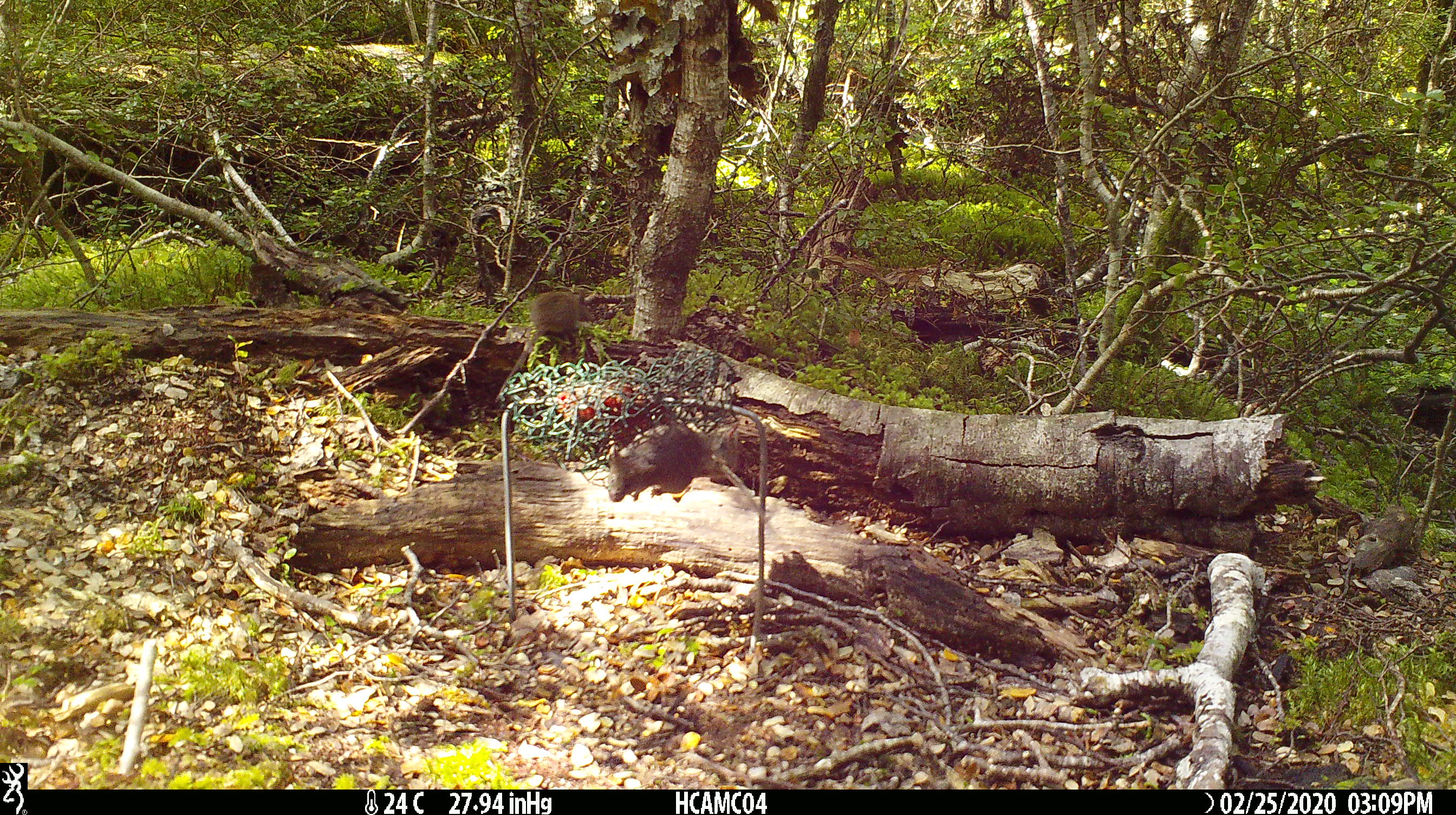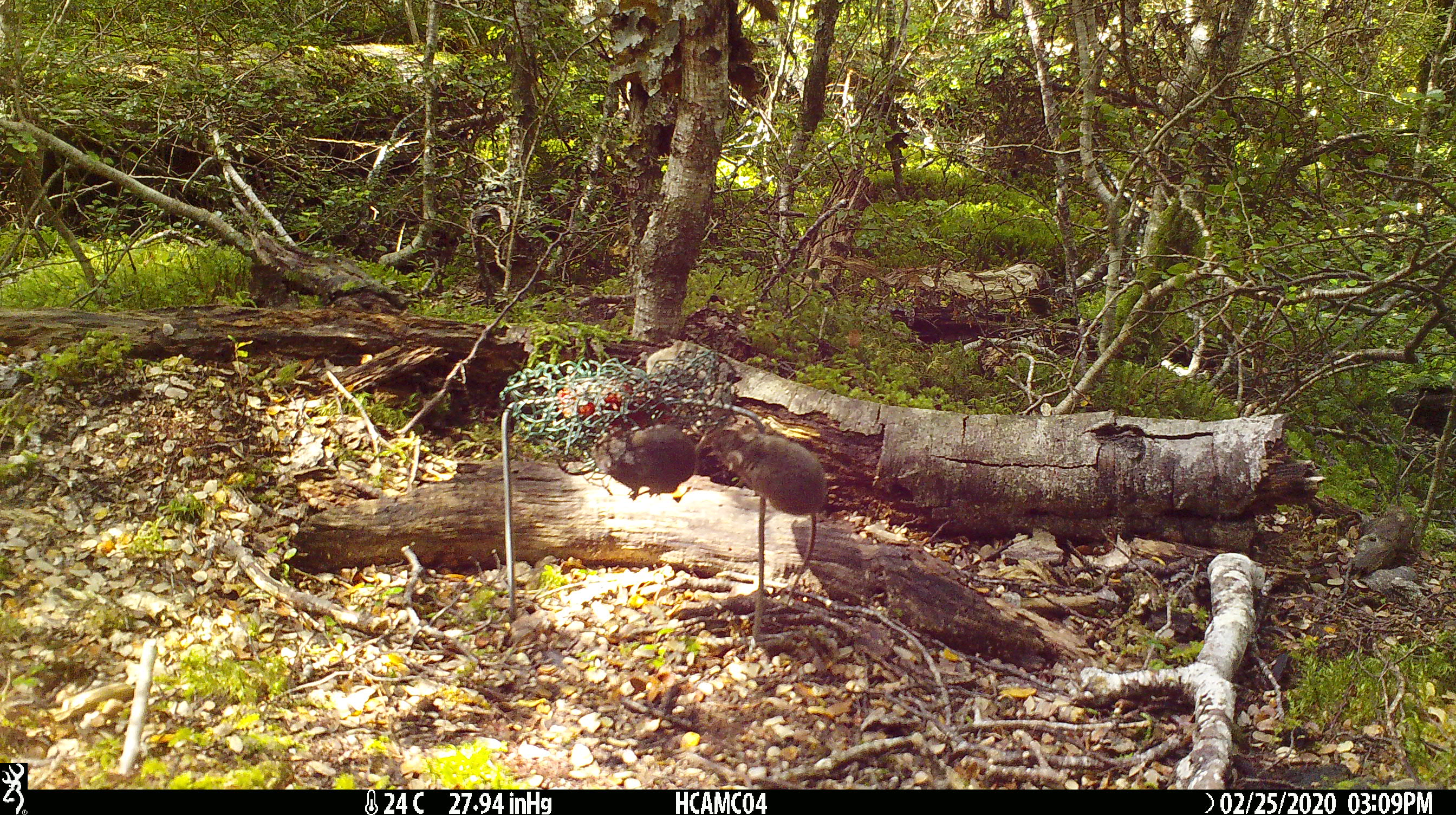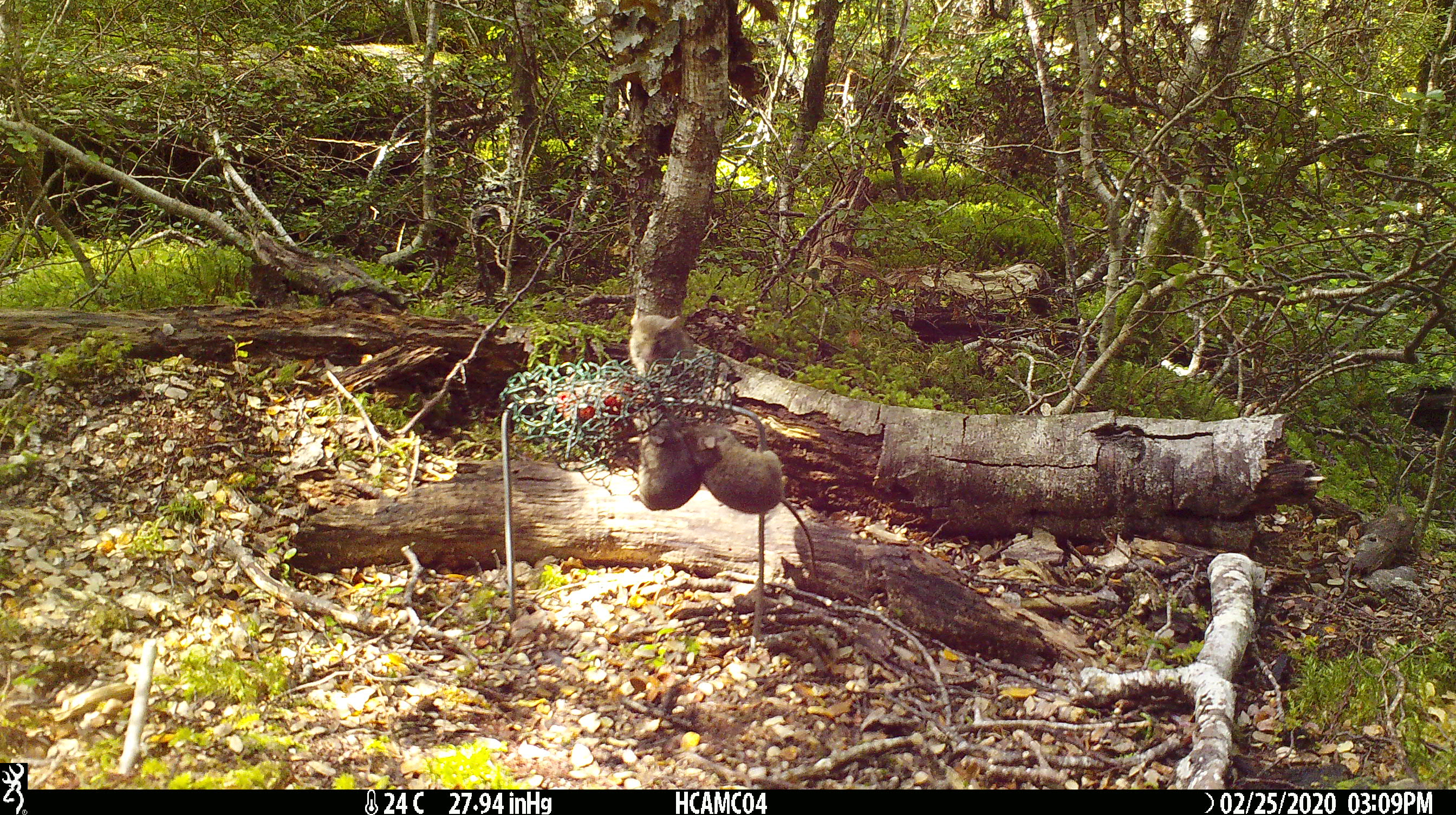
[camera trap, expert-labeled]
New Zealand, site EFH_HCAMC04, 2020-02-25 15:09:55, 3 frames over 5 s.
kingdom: Animalia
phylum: Chordata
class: Mammalia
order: Rodentia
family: Muridae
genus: Mus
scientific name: Mus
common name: mouse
Mouse (Mus).